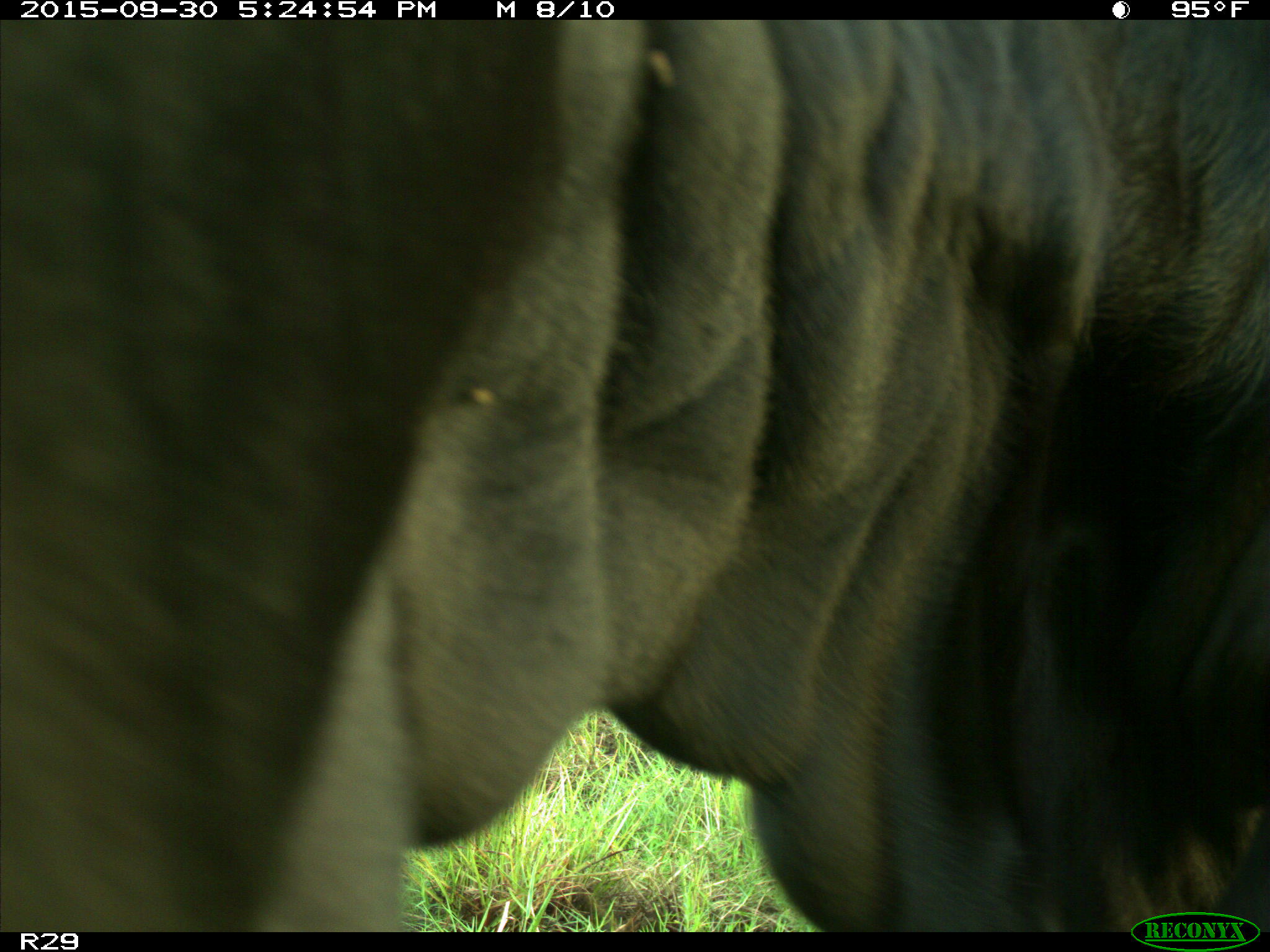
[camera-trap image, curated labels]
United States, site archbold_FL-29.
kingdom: Animalia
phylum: Chordata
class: Mammalia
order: Artiodactyla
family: Bovidae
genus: Bos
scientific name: Bos taurus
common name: domestic cow